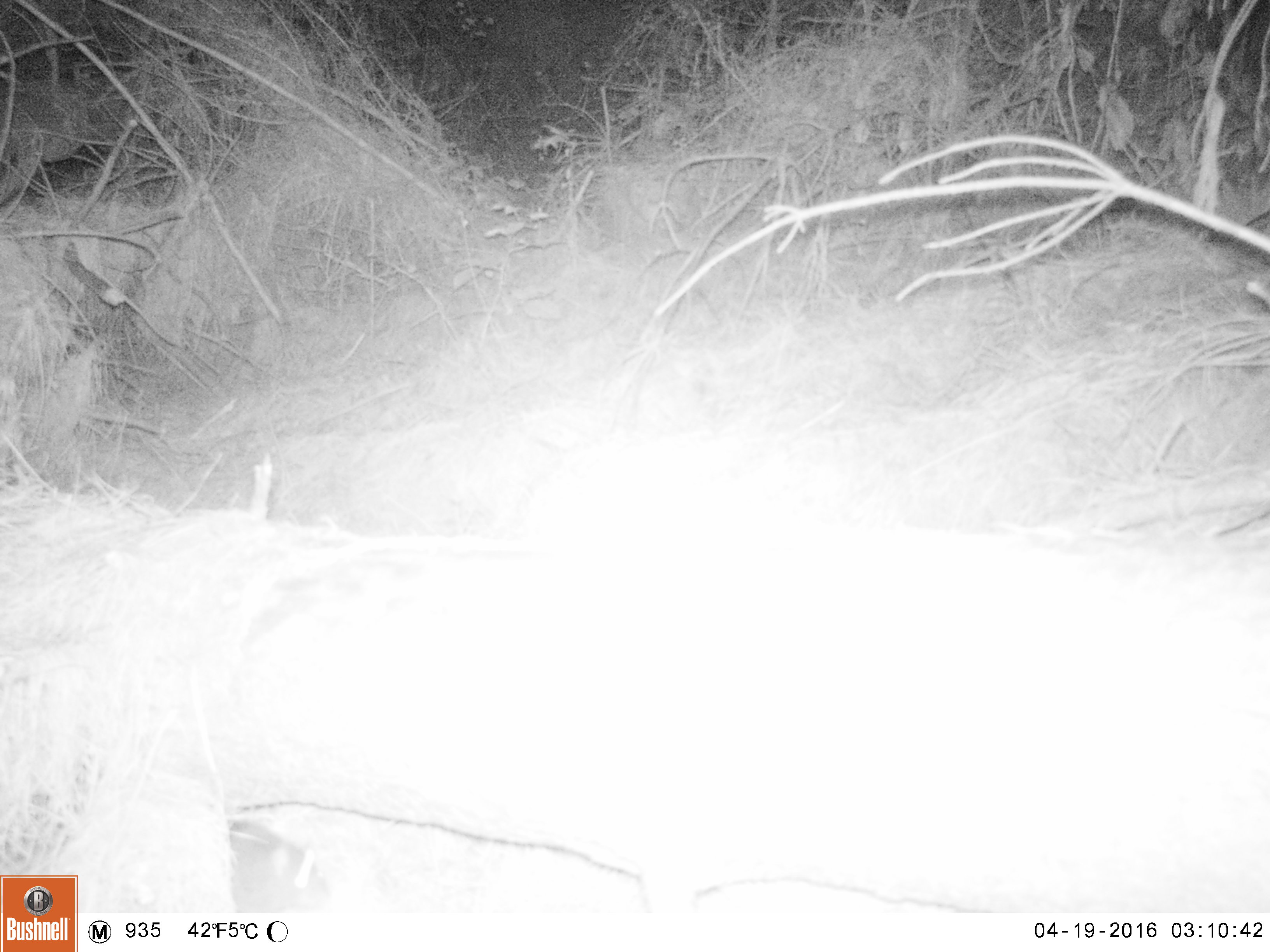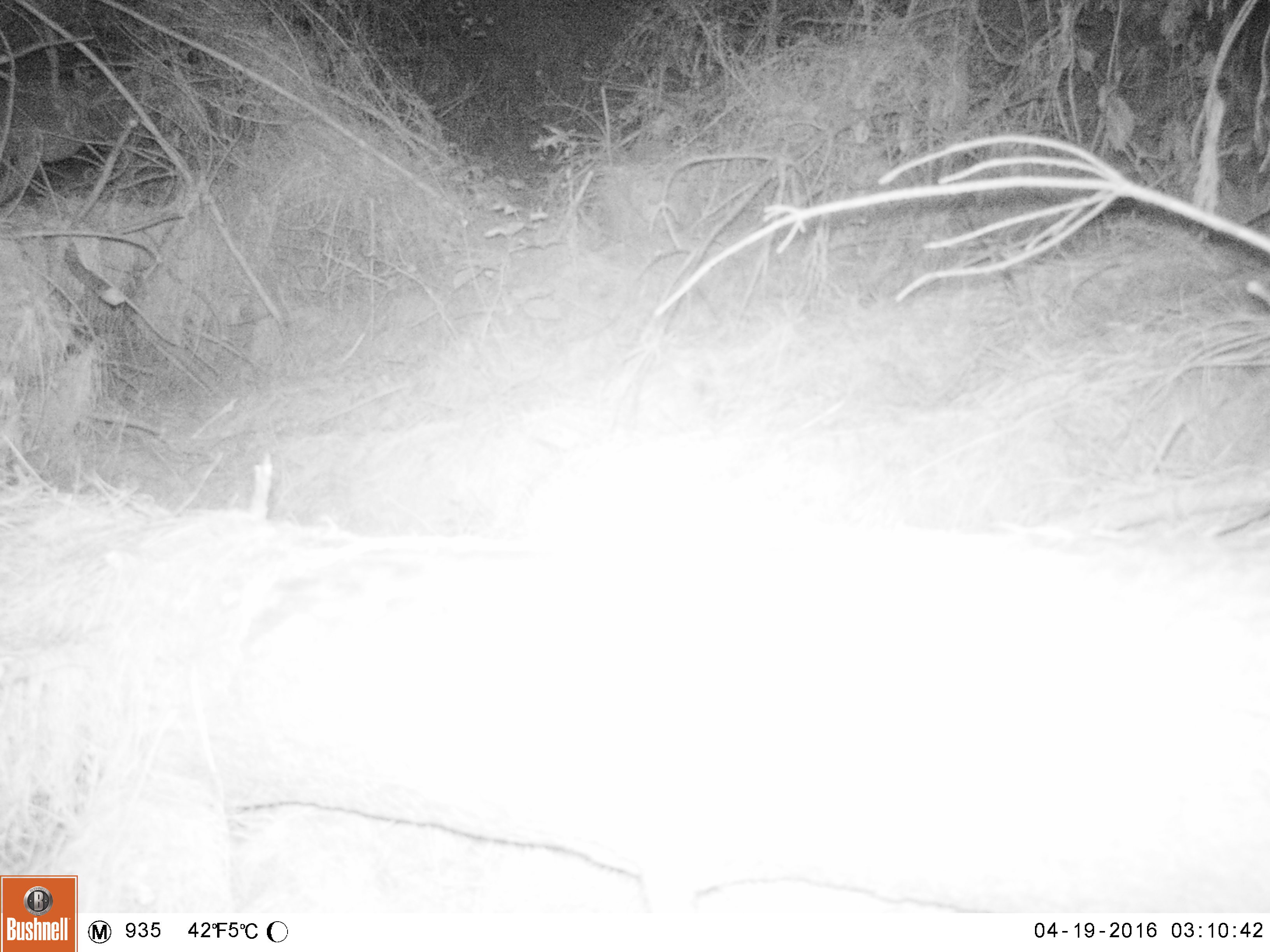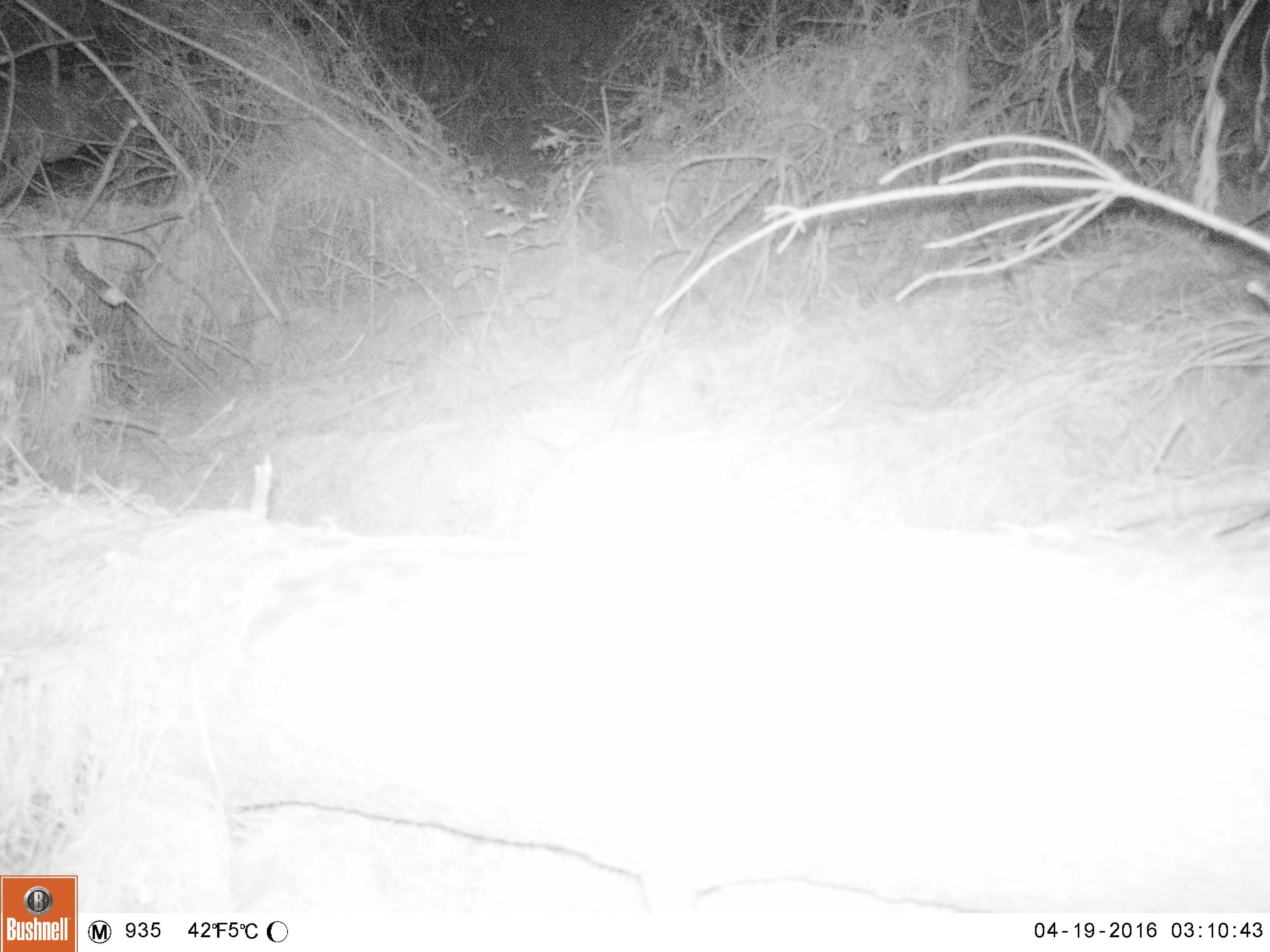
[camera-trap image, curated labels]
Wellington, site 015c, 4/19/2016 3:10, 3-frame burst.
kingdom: Animalia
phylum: Chordata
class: Mammalia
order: Rodentia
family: Muridae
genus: Rattus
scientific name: Rattus norvegicus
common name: norway rat